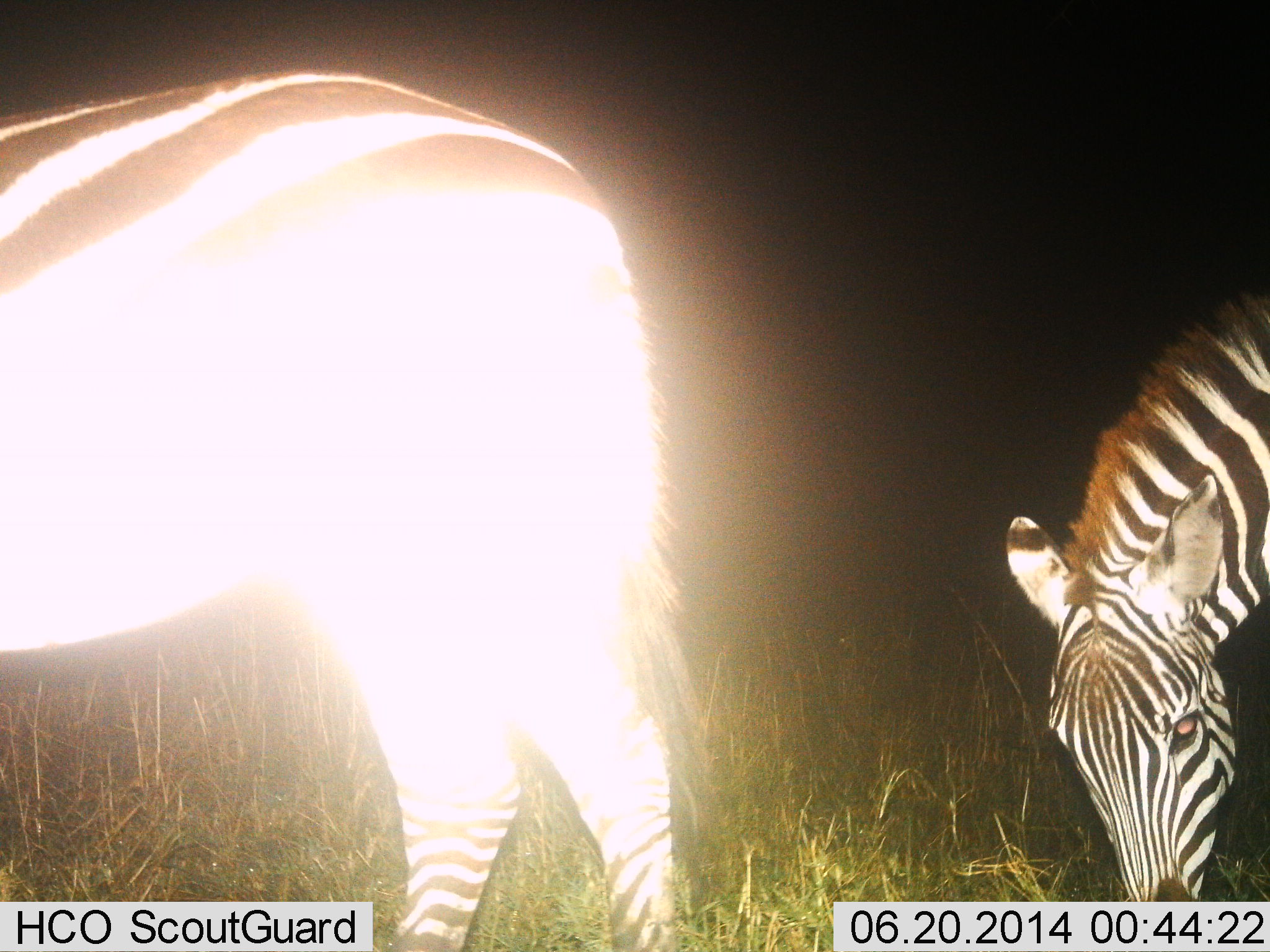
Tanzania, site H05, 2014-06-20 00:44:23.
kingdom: Animalia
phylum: Chordata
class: Mammalia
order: Perissodactyla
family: Equidae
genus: Equus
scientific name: Equus quagga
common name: plains zebra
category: zebra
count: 2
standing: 60%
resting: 0%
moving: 0%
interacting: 0%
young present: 0%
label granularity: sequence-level